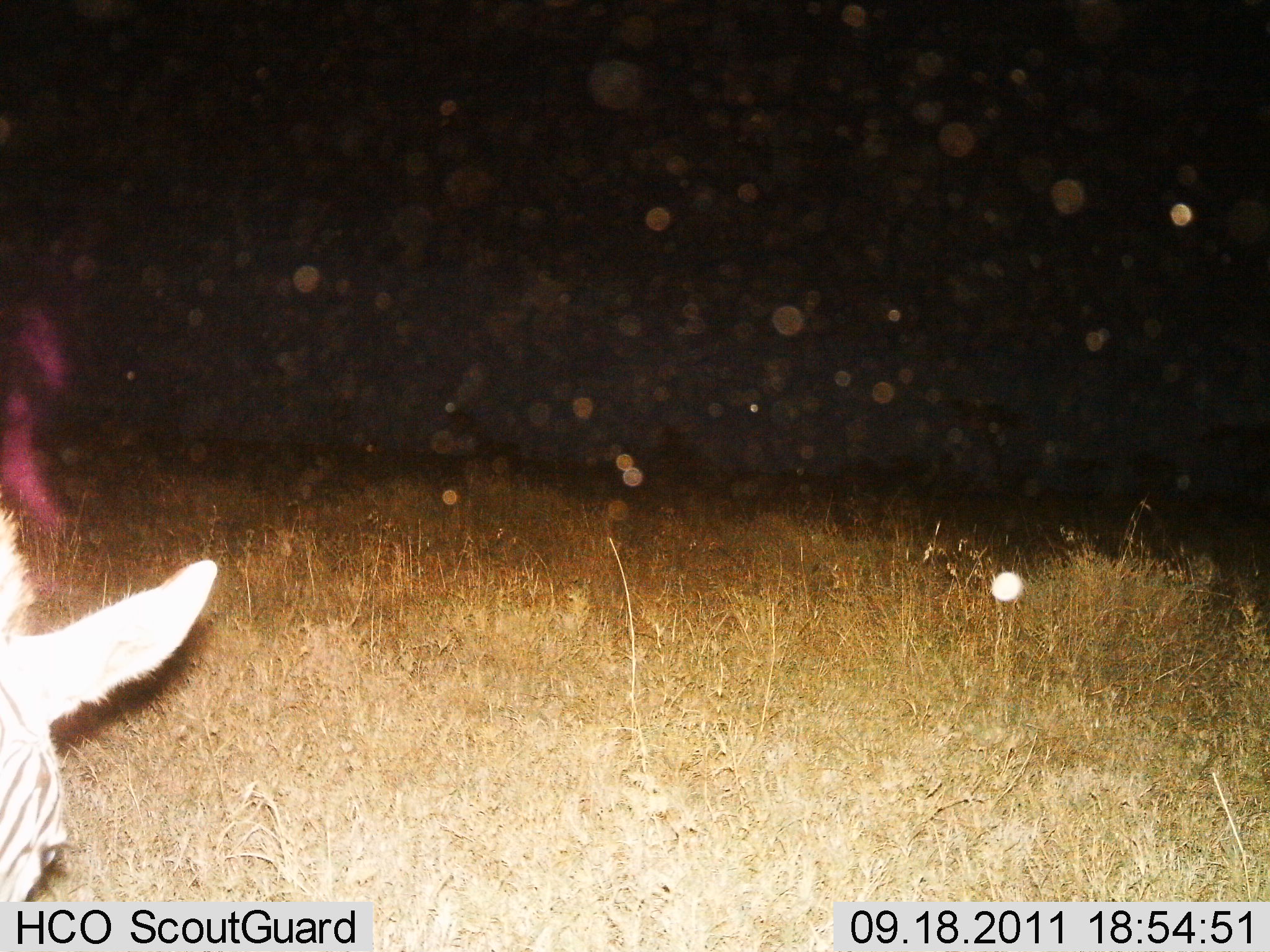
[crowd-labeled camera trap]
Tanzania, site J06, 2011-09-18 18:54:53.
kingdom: Animalia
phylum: Chordata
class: Mammalia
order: Perissodactyla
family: Equidae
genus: Equus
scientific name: Equus quagga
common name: plains zebra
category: zebra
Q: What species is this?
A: Zebra (plains zebra) (Equus quagga).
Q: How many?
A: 1.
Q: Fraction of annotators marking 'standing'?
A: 38%.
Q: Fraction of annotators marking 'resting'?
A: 0%.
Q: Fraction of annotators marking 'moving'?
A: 0%.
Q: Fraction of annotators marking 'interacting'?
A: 0%.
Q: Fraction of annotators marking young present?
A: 0%.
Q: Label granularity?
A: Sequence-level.